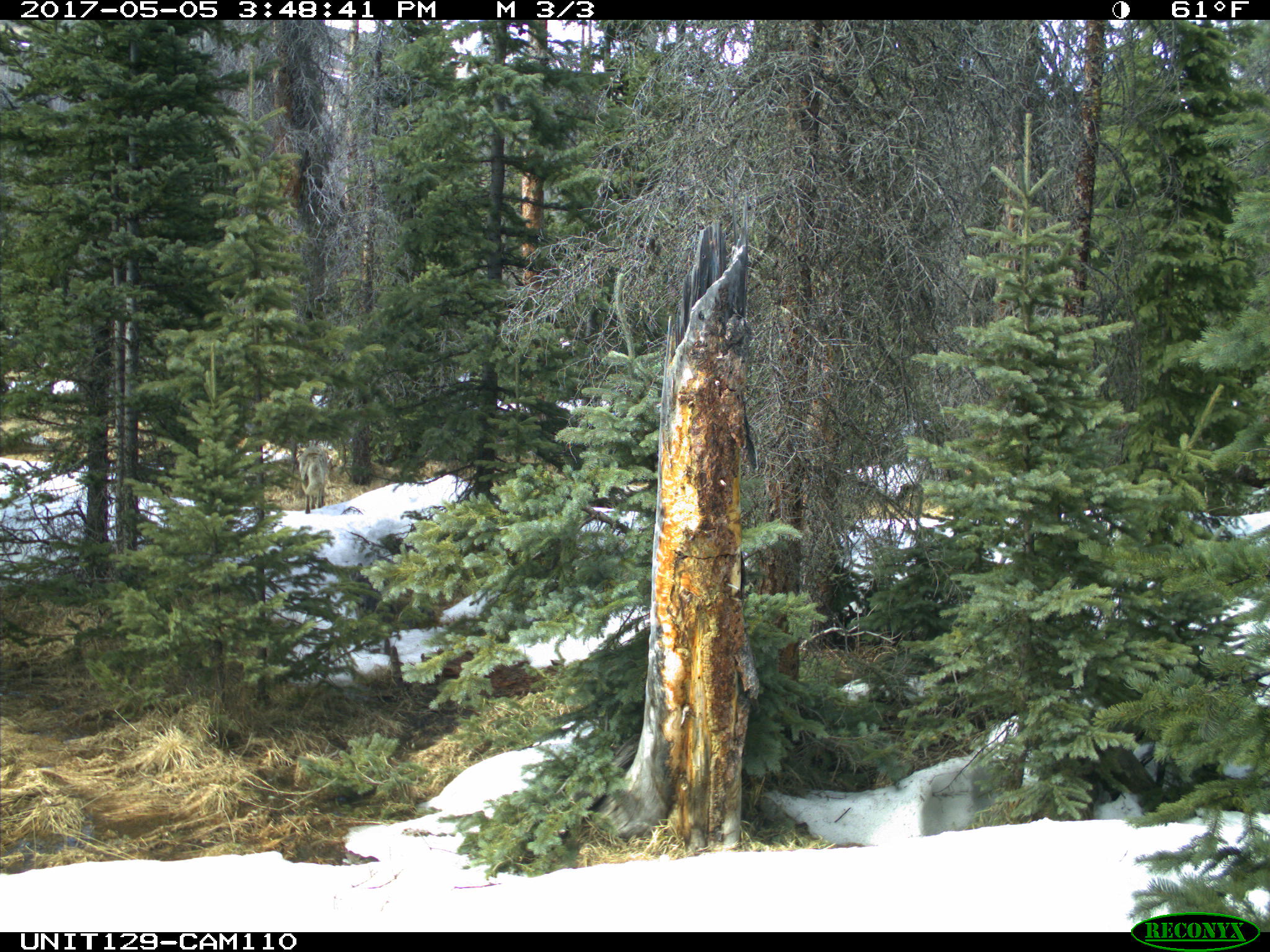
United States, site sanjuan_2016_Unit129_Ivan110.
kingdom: Animalia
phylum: Chordata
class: Mammalia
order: Carnivora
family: Canidae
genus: Canis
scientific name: Canis latrans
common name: coyote